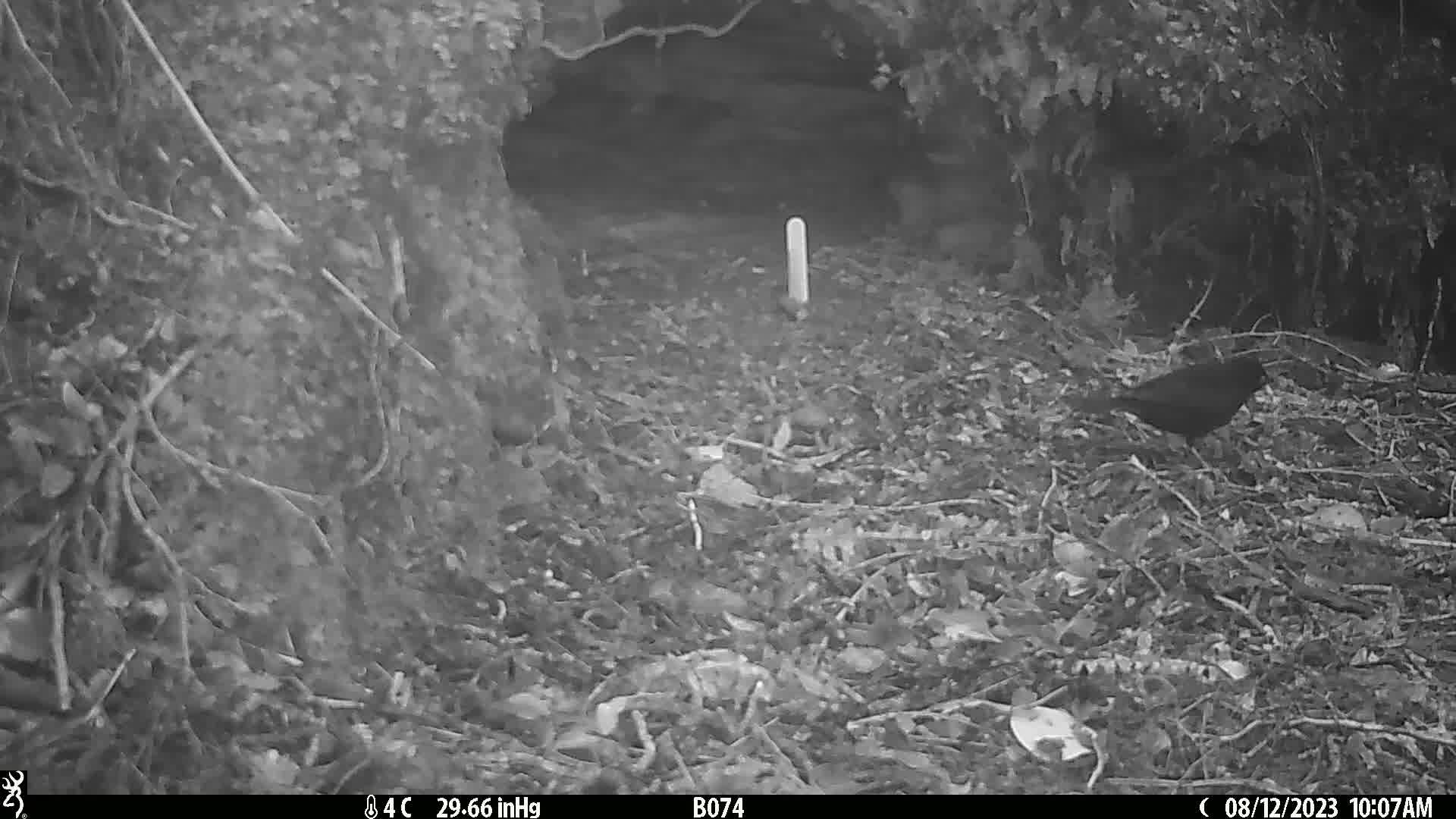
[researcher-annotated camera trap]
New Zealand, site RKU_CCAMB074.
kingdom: Animalia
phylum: Chordata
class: Aves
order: Passeriformes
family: Turdidae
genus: Turdus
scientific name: Turdus merula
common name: eurasian blackbird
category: blackbird